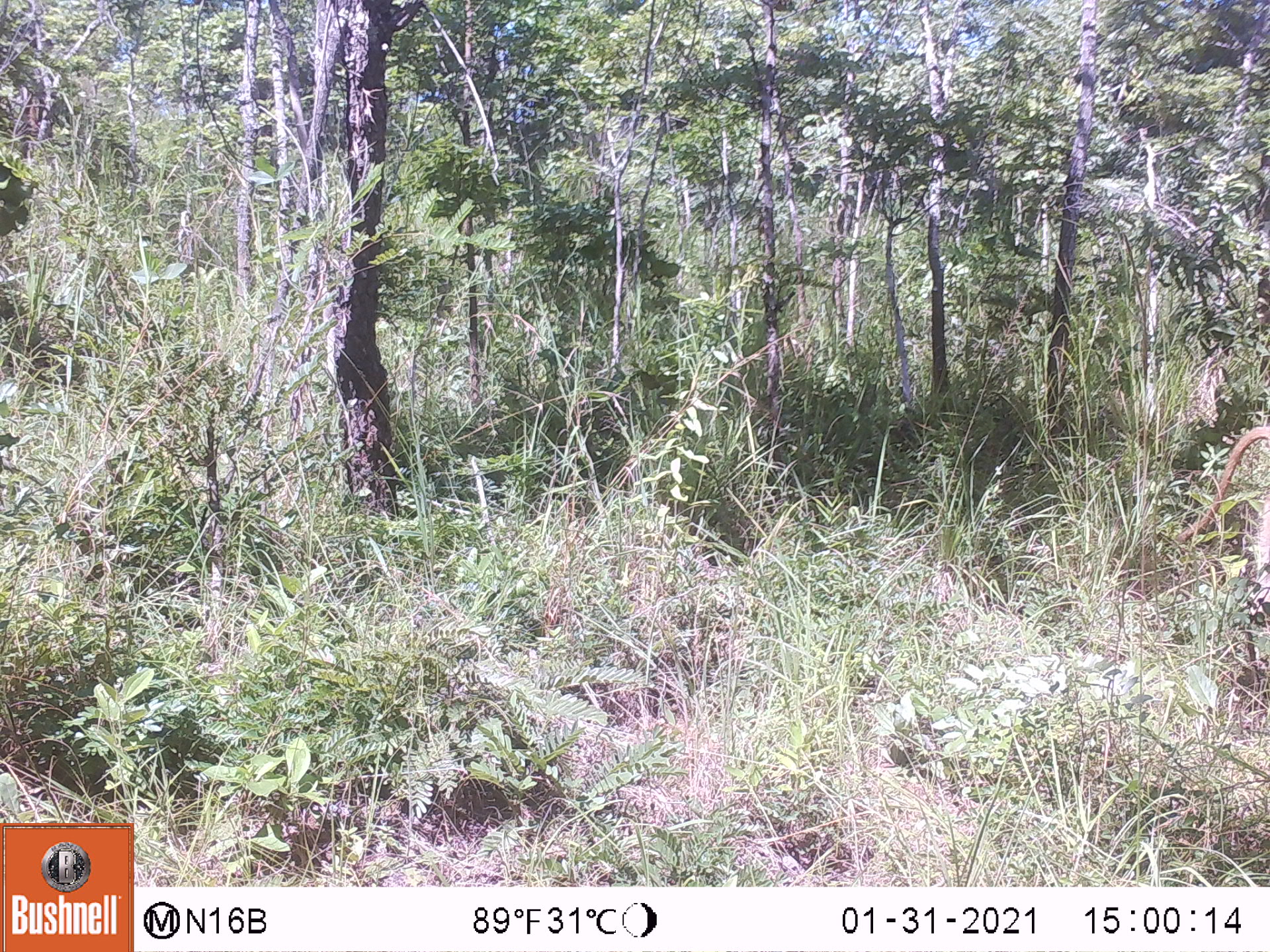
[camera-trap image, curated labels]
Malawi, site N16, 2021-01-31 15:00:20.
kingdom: Animalia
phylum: Chordata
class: Mammalia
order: Primates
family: Cercopithecidae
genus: Papio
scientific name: Papio cynocephalus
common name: yellow baboon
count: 1